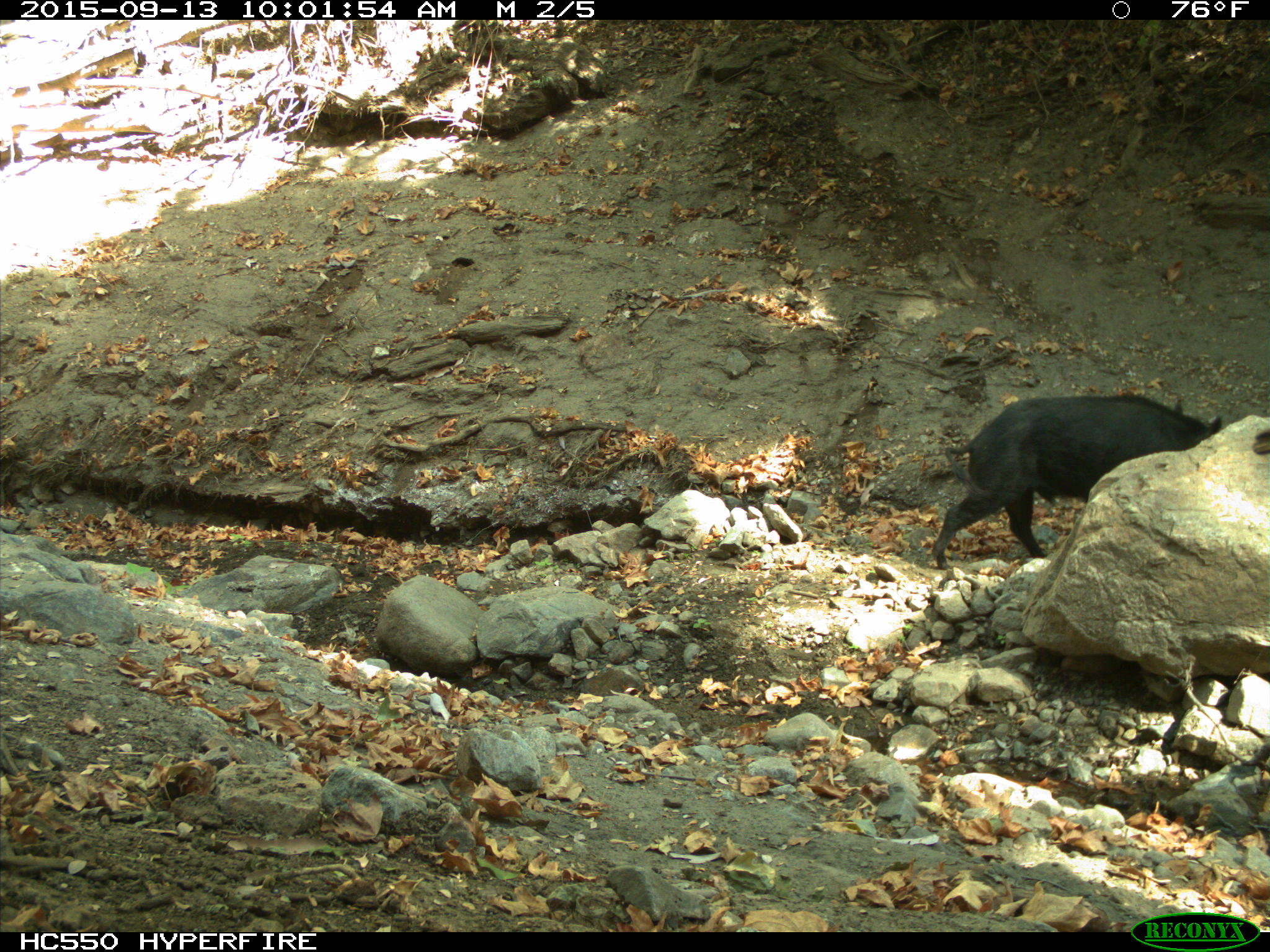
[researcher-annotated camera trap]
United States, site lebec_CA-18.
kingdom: Animalia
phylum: Chordata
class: Mammalia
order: Artiodactyla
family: Suidae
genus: Sus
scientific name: Sus scrofa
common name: wild boar